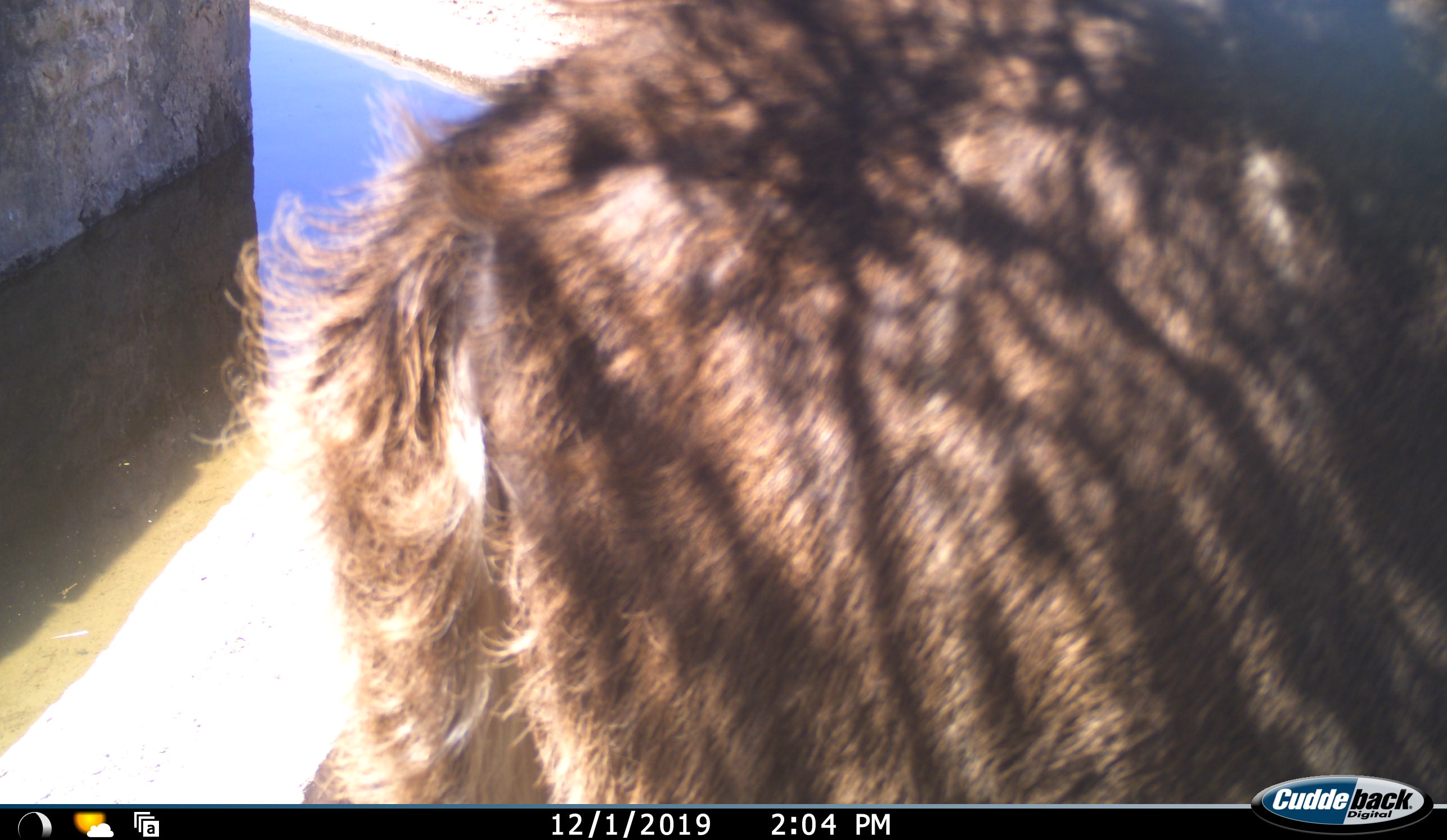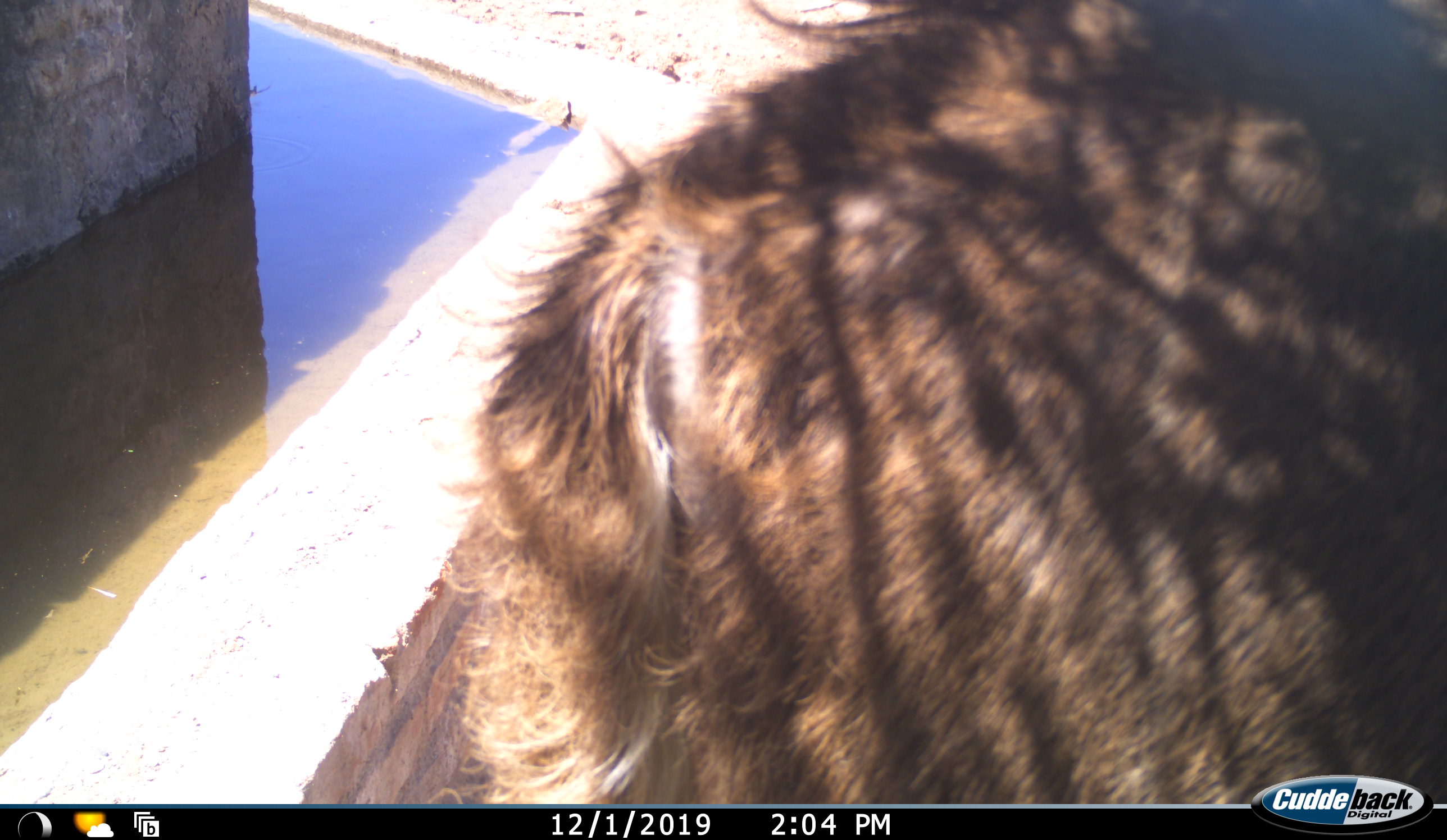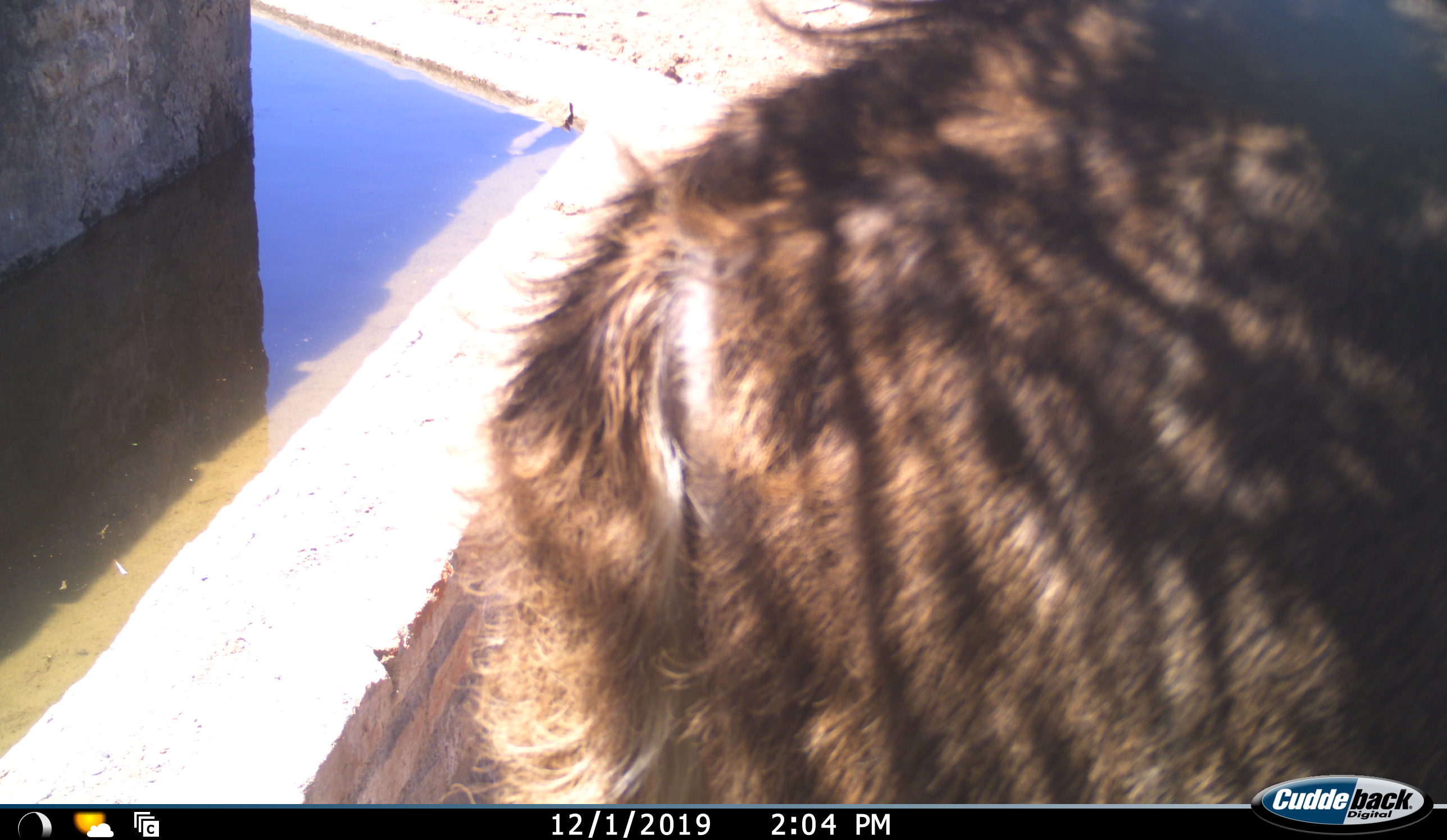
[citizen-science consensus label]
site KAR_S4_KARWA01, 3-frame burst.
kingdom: Animalia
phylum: Chordata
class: Mammalia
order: Primates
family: Cercopithecidae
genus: Papio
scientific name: Papio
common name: baboon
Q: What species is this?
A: Baboon (Papio).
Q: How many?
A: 1.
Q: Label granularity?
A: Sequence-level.